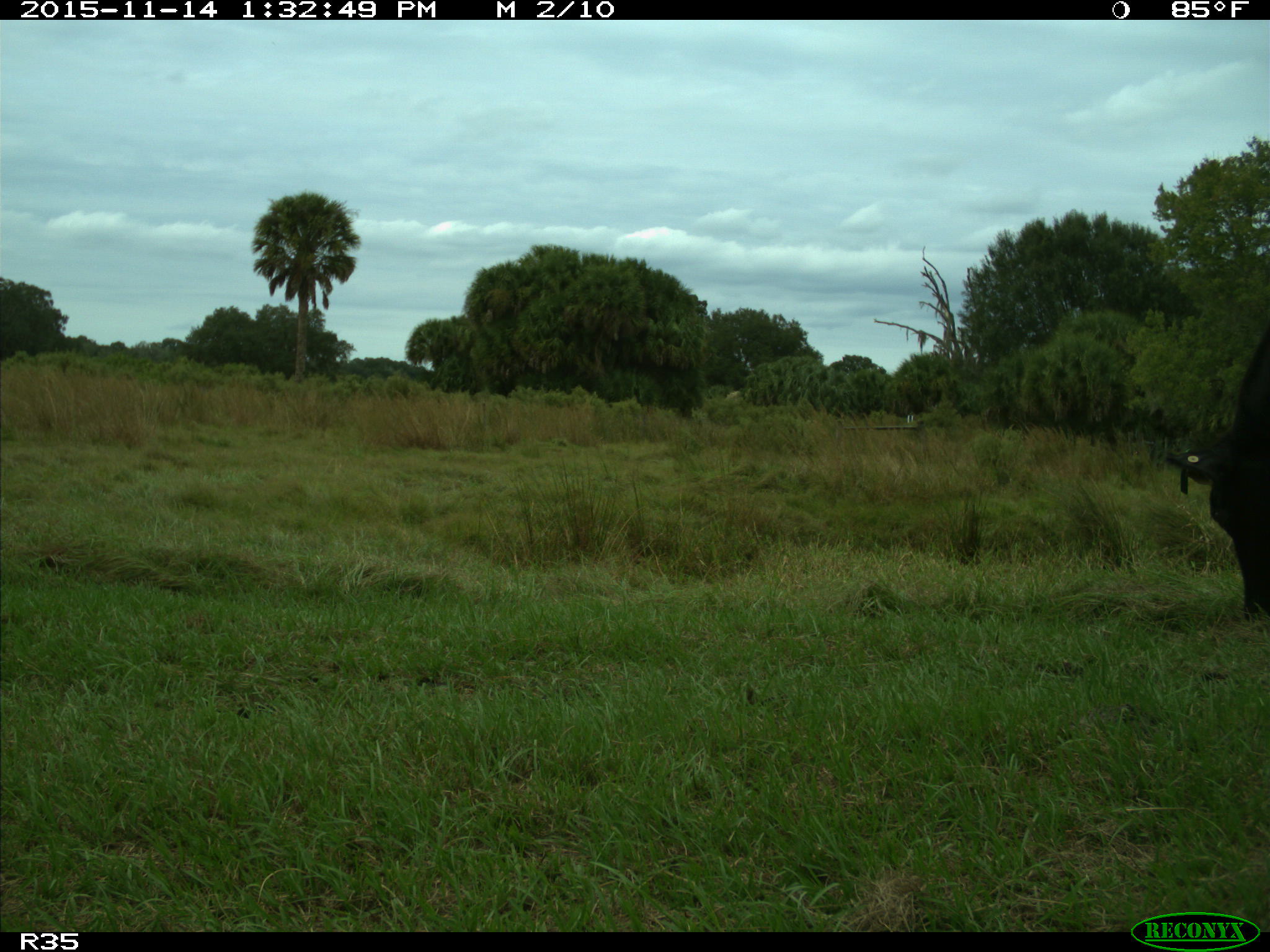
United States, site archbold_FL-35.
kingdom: Animalia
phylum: Chordata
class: Mammalia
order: Artiodactyla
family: Bovidae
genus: Bos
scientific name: Bos taurus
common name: domestic cow